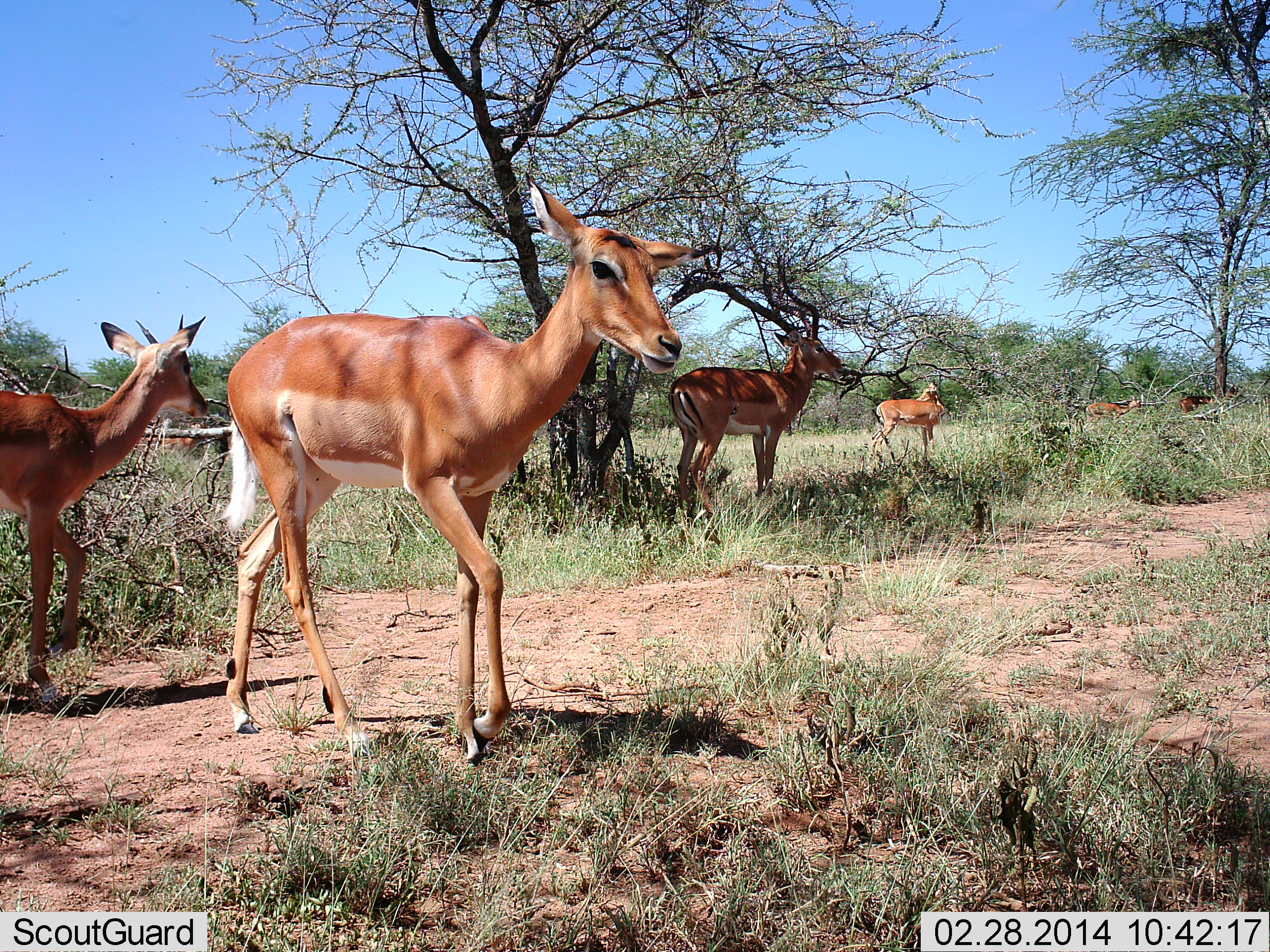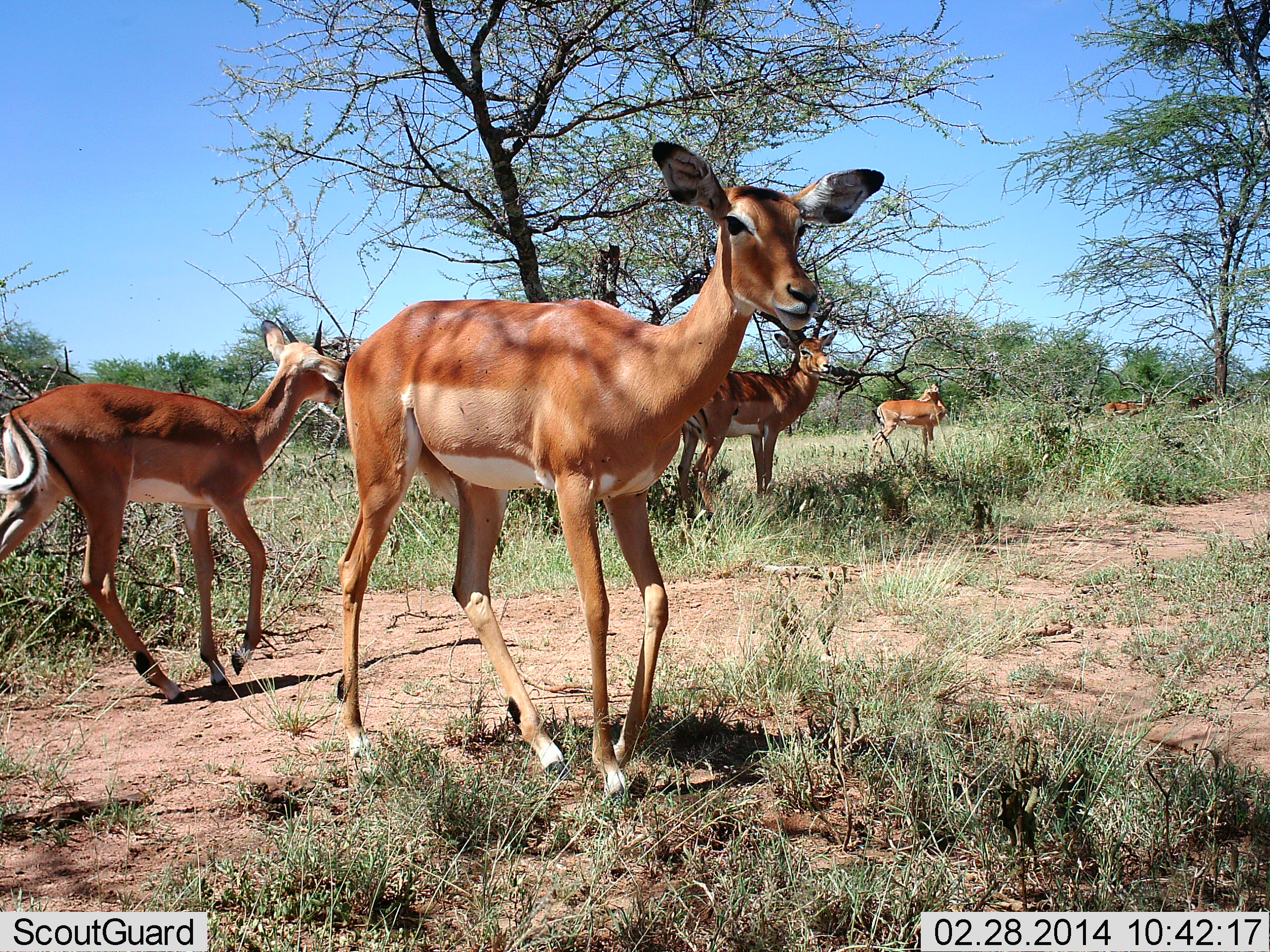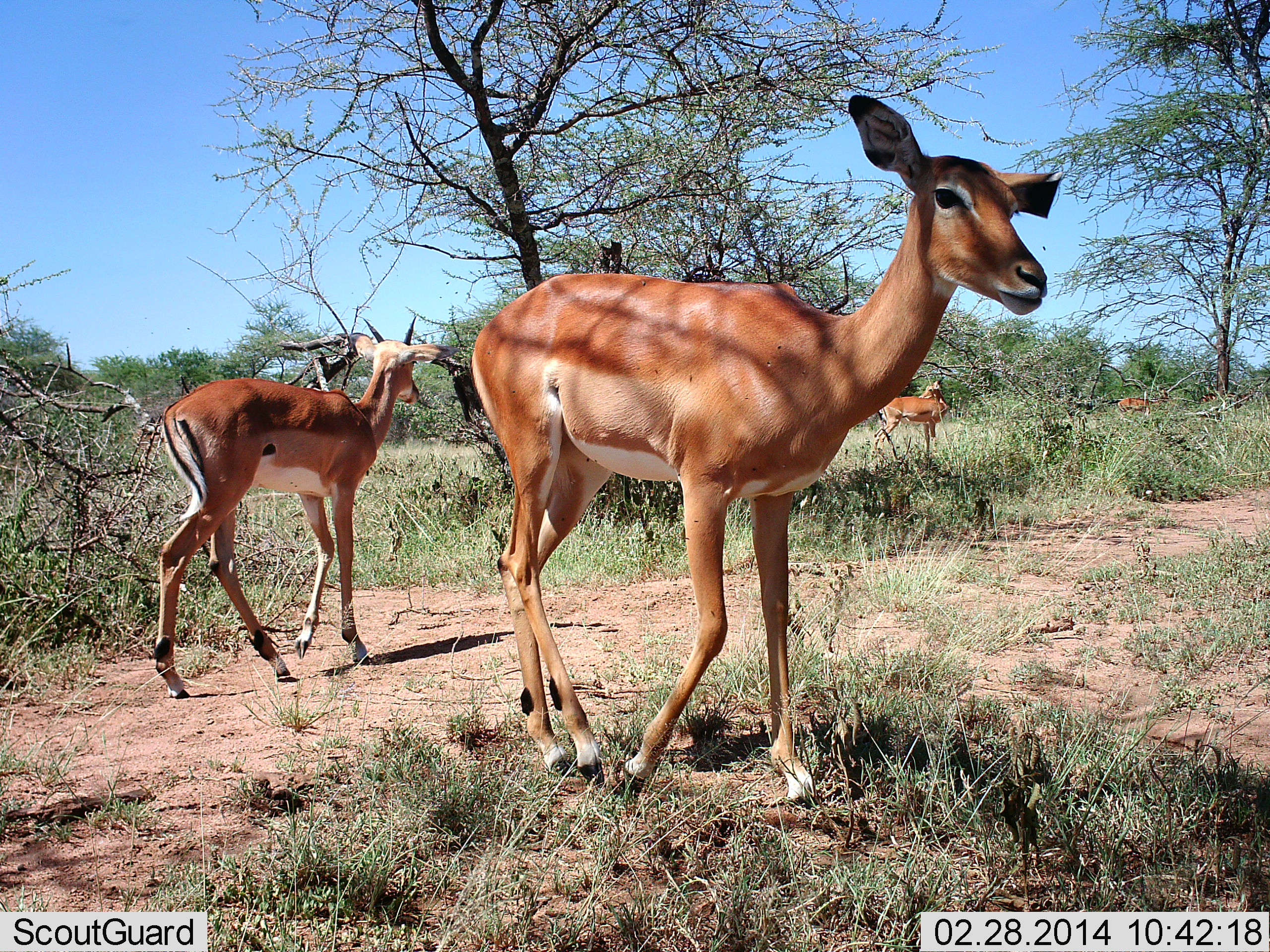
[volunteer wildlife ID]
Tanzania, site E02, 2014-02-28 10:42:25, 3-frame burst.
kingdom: Animalia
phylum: Chordata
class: Mammalia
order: Artiodactyla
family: Bovidae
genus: Aepyceros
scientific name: Aepyceros melampus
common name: impala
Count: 6.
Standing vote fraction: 70%.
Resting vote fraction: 0%.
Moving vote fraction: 80%.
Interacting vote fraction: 0%.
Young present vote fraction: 20%.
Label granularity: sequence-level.